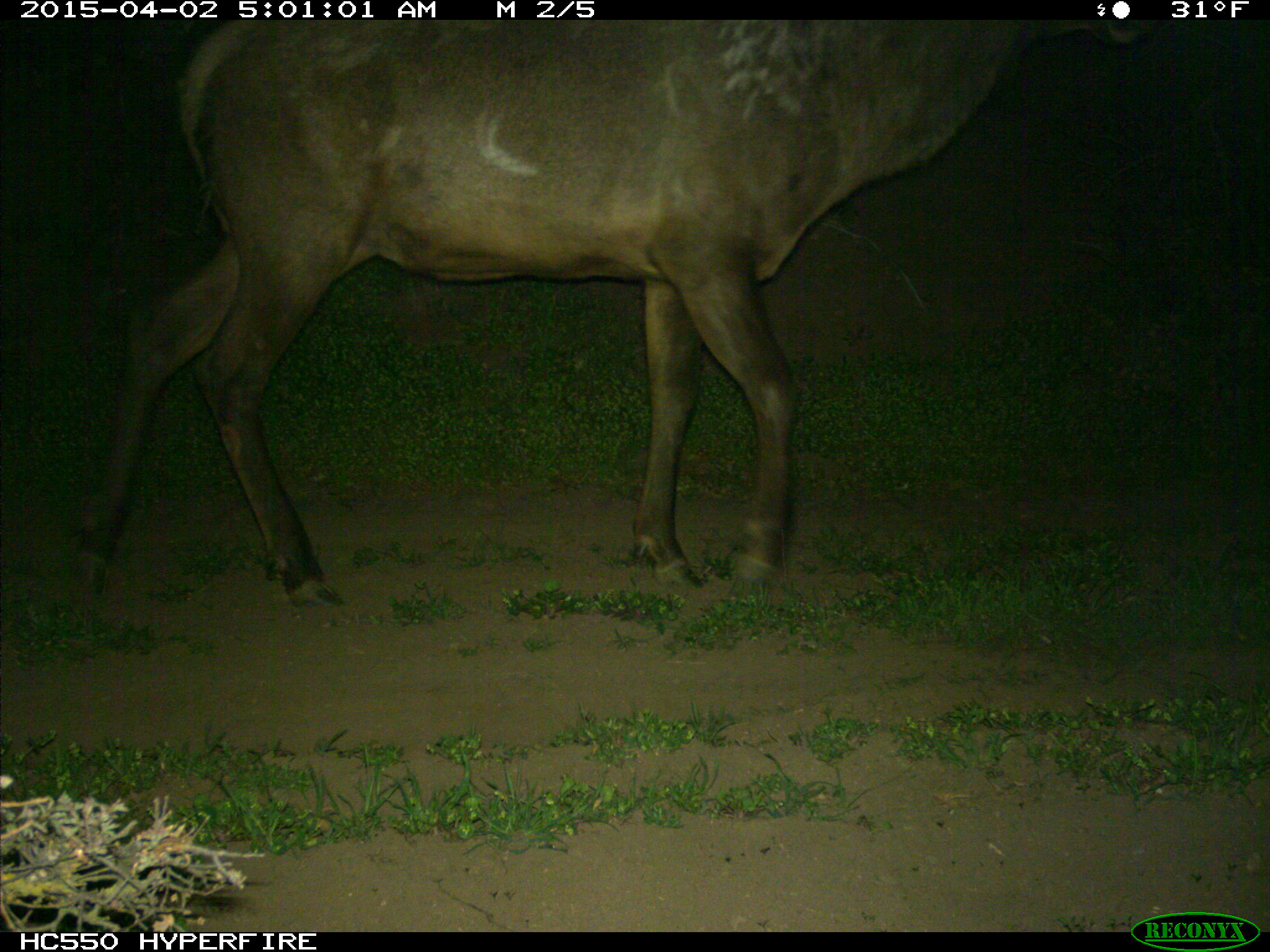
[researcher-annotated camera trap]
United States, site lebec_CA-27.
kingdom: Animalia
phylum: Chordata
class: Mammalia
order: Artiodactyla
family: Cervidae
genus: Cervus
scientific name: Cervus canadensis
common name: elk